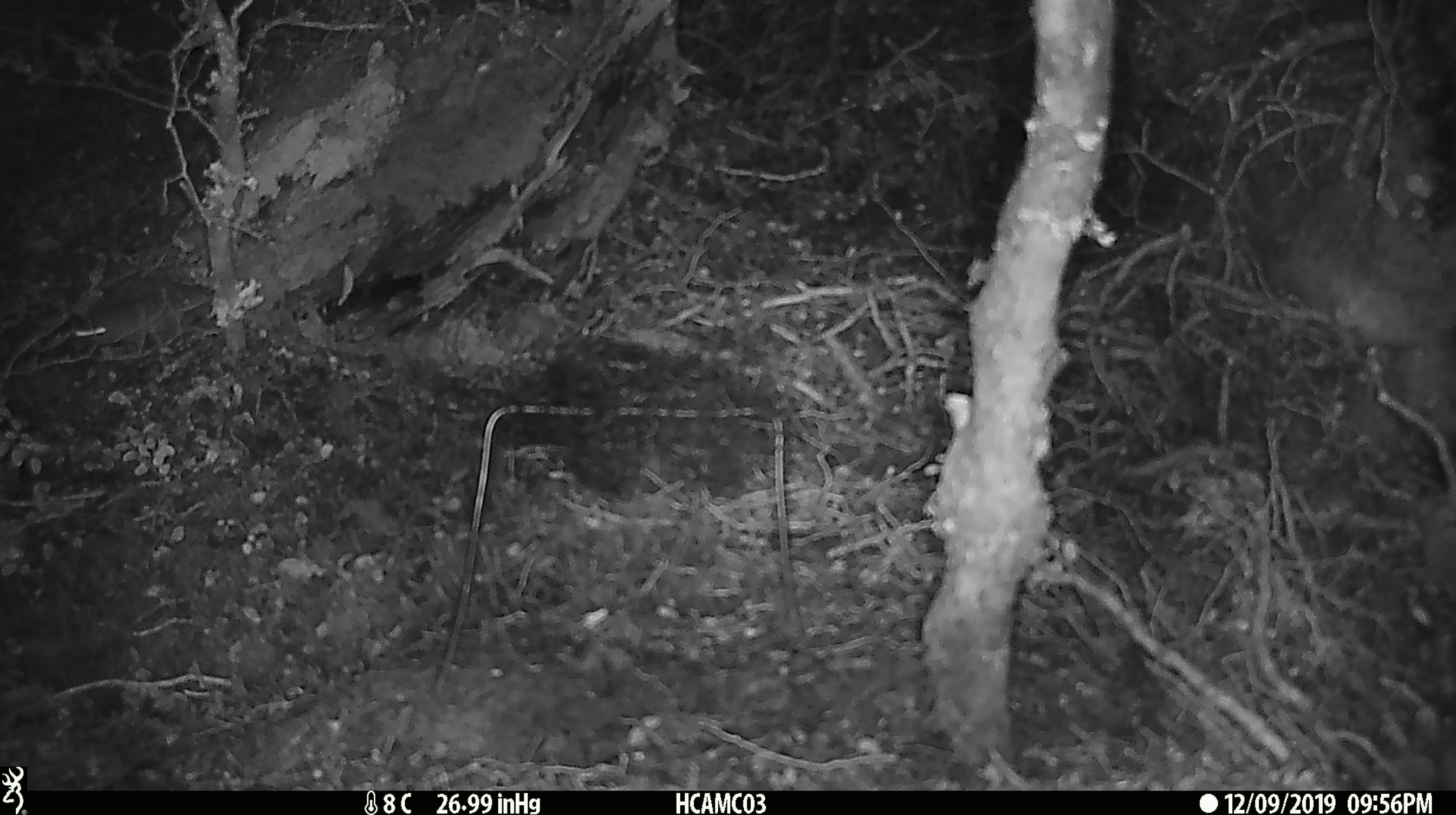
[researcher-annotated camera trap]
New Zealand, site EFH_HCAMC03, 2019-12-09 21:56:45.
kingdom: Animalia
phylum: Chordata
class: Mammalia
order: Rodentia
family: Muridae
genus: Mus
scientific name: Mus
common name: mouse